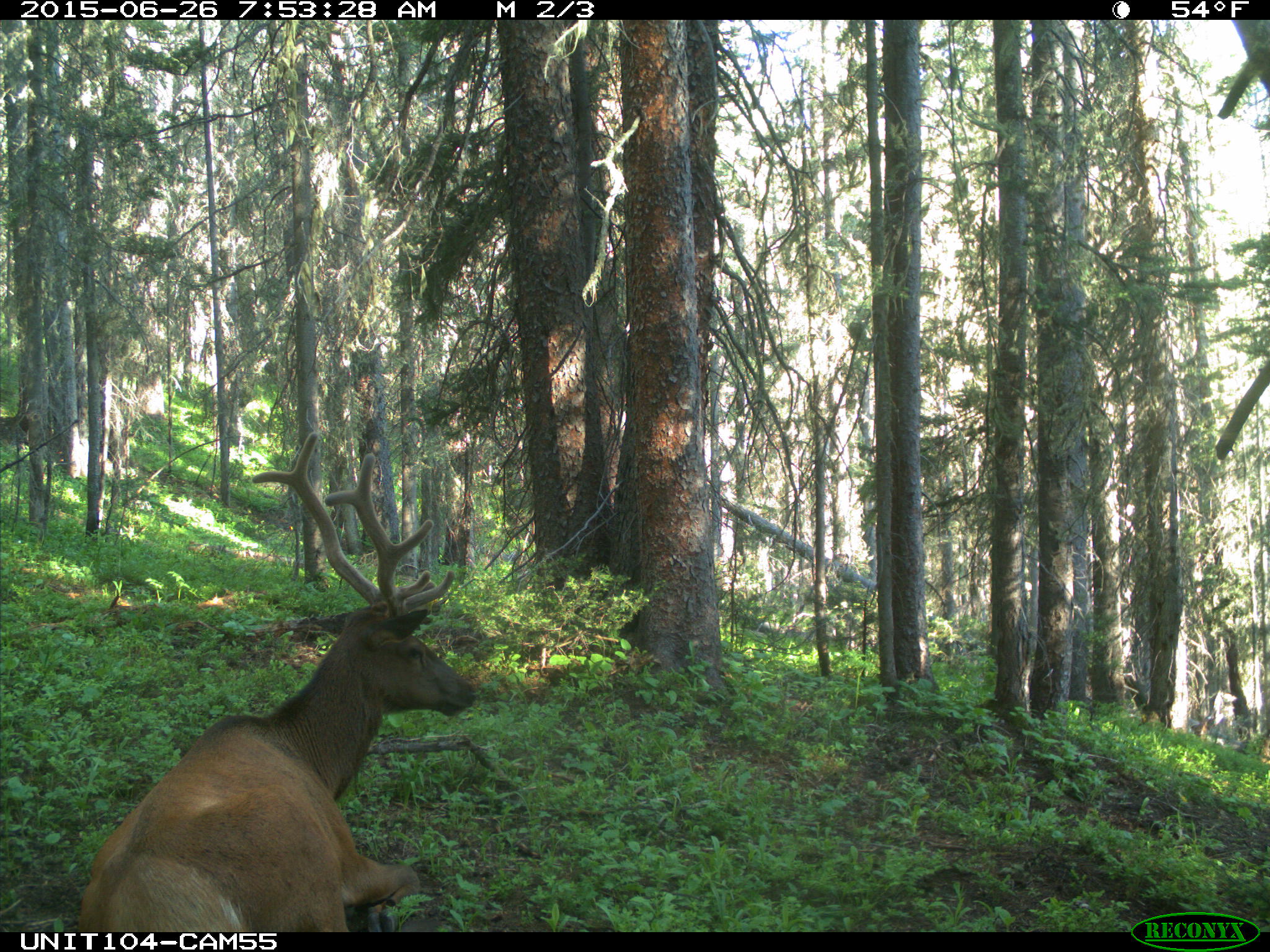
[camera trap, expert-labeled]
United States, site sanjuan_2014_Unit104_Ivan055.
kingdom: Animalia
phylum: Chordata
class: Mammalia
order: Artiodactyla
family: Cervidae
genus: Cervus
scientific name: Cervus elaphus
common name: red deer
Cervus elaphus (red deer).